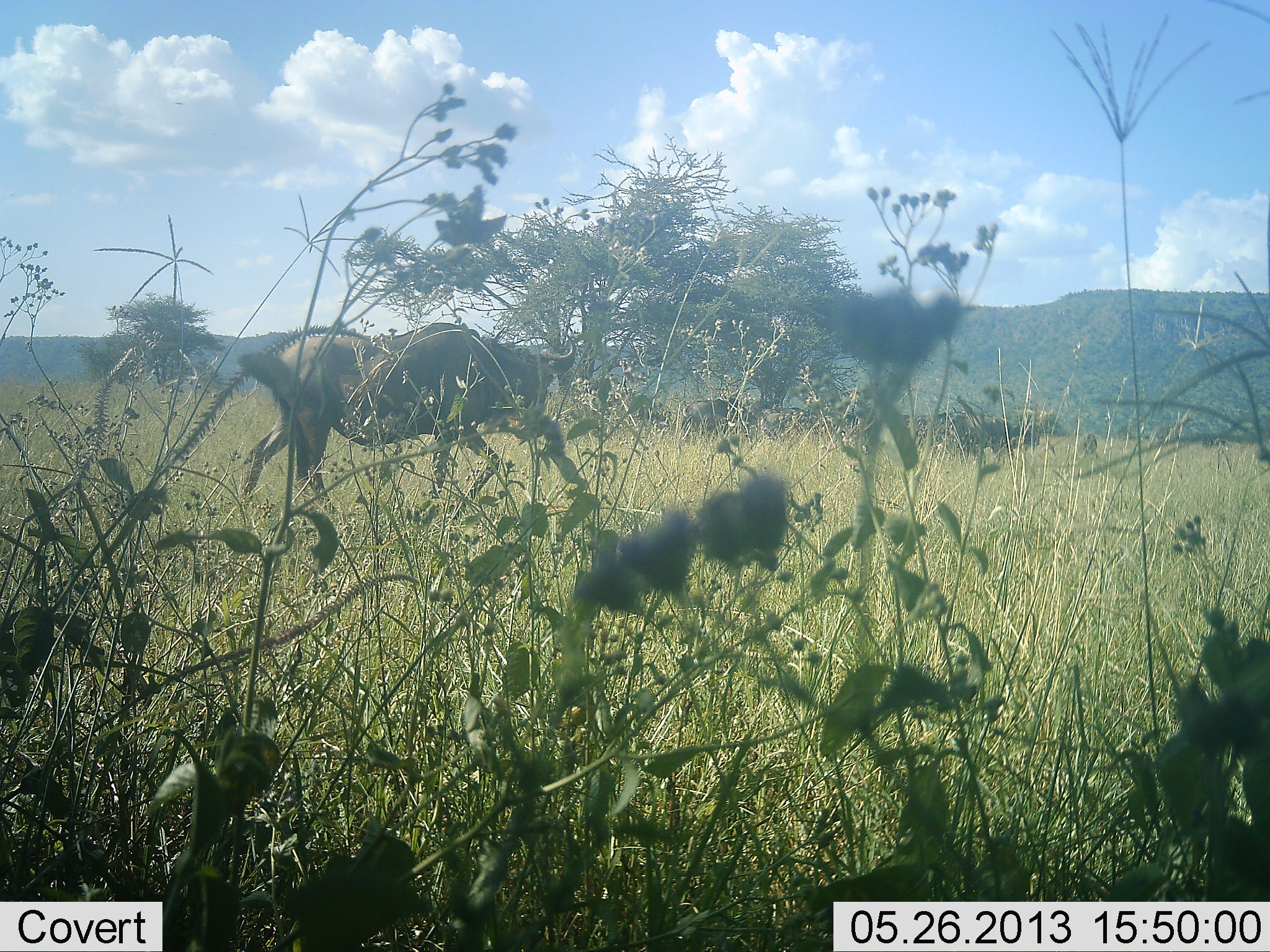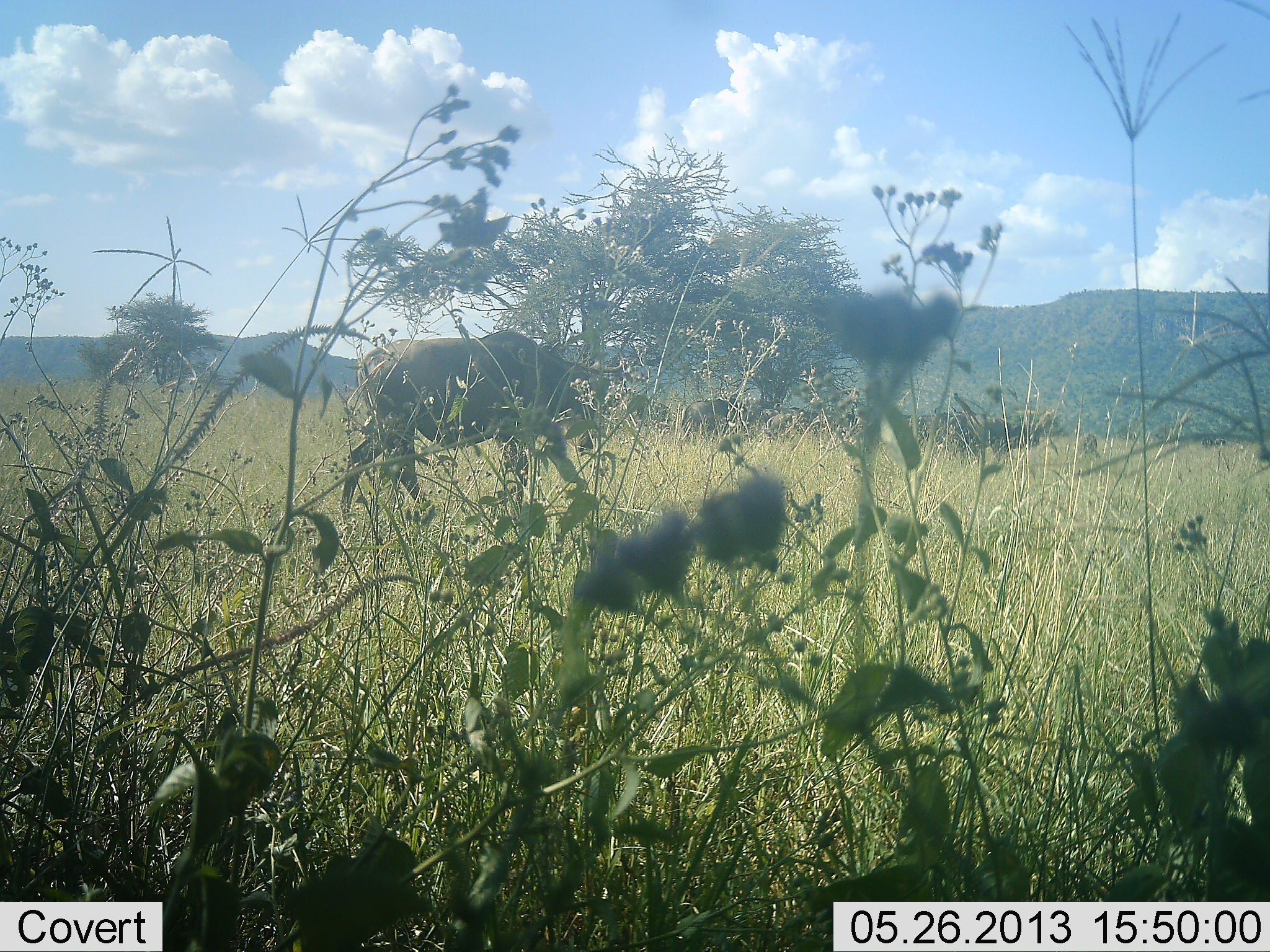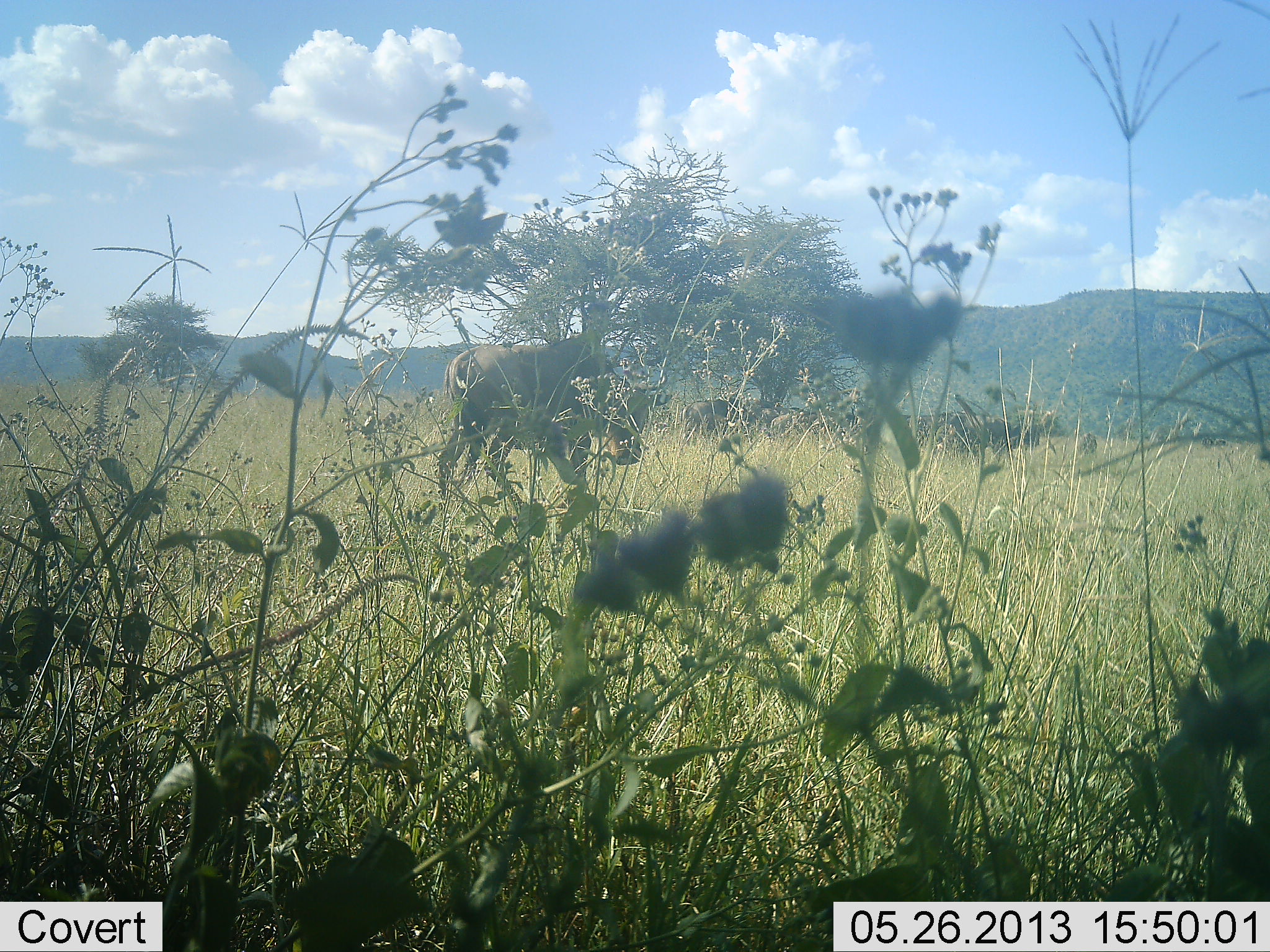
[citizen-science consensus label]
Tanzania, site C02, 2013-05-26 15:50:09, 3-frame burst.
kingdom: Animalia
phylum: Chordata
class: Mammalia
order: Artiodactyla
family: Bovidae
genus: Connochaetes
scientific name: Connochaetes taurinus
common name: blue wildebeest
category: wildebeest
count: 1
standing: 39%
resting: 0%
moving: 100%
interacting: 6%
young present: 0%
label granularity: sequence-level